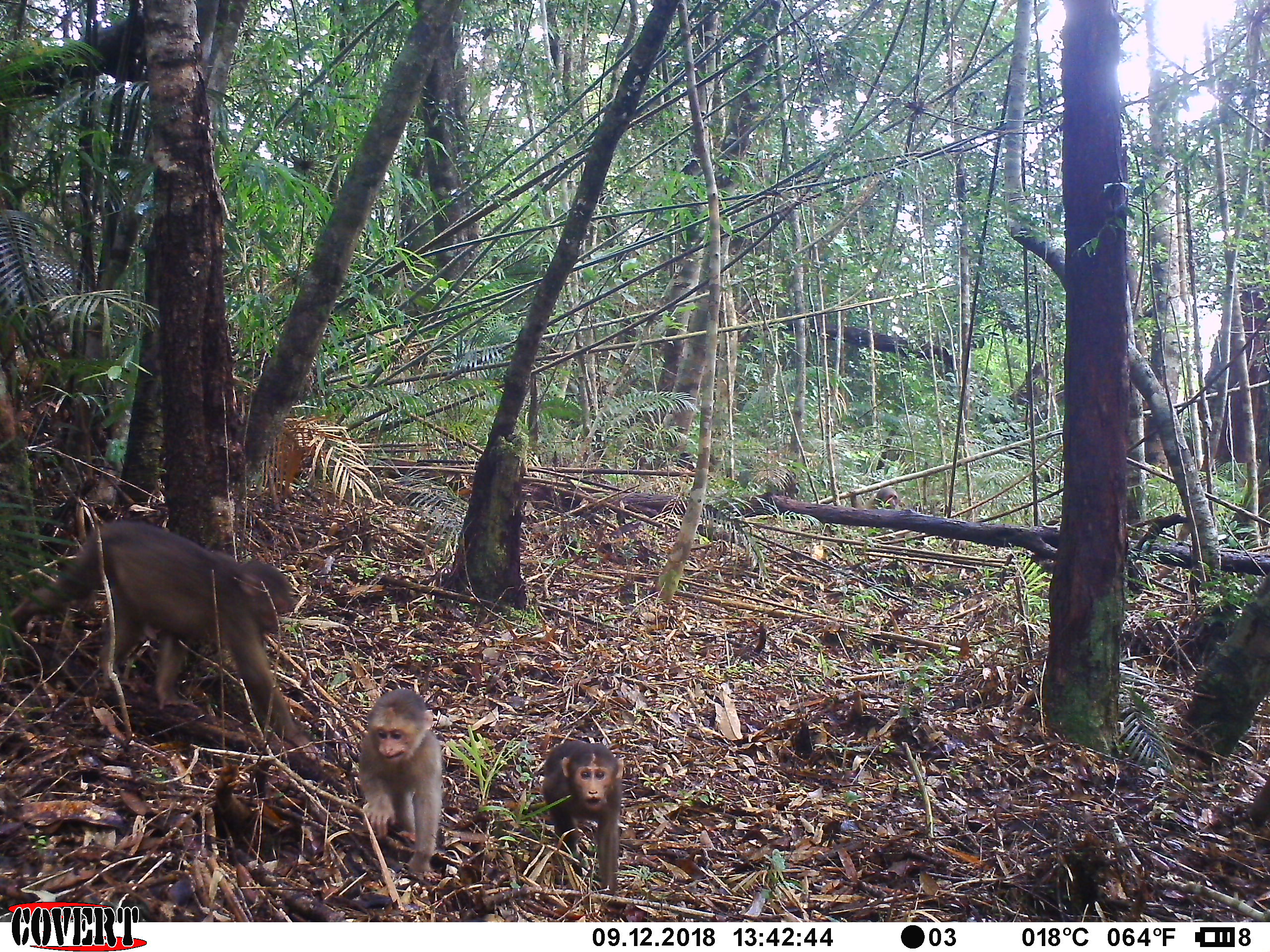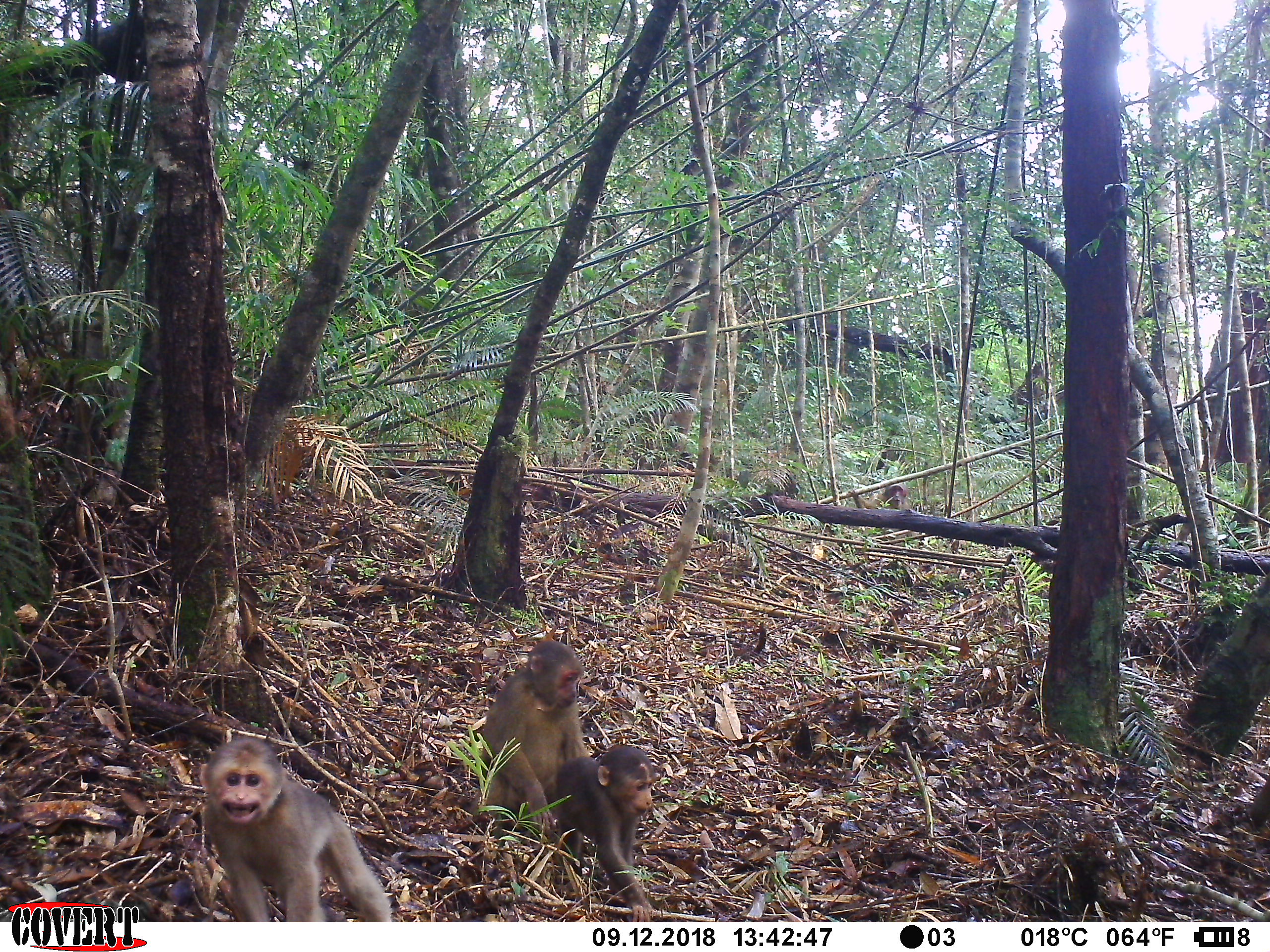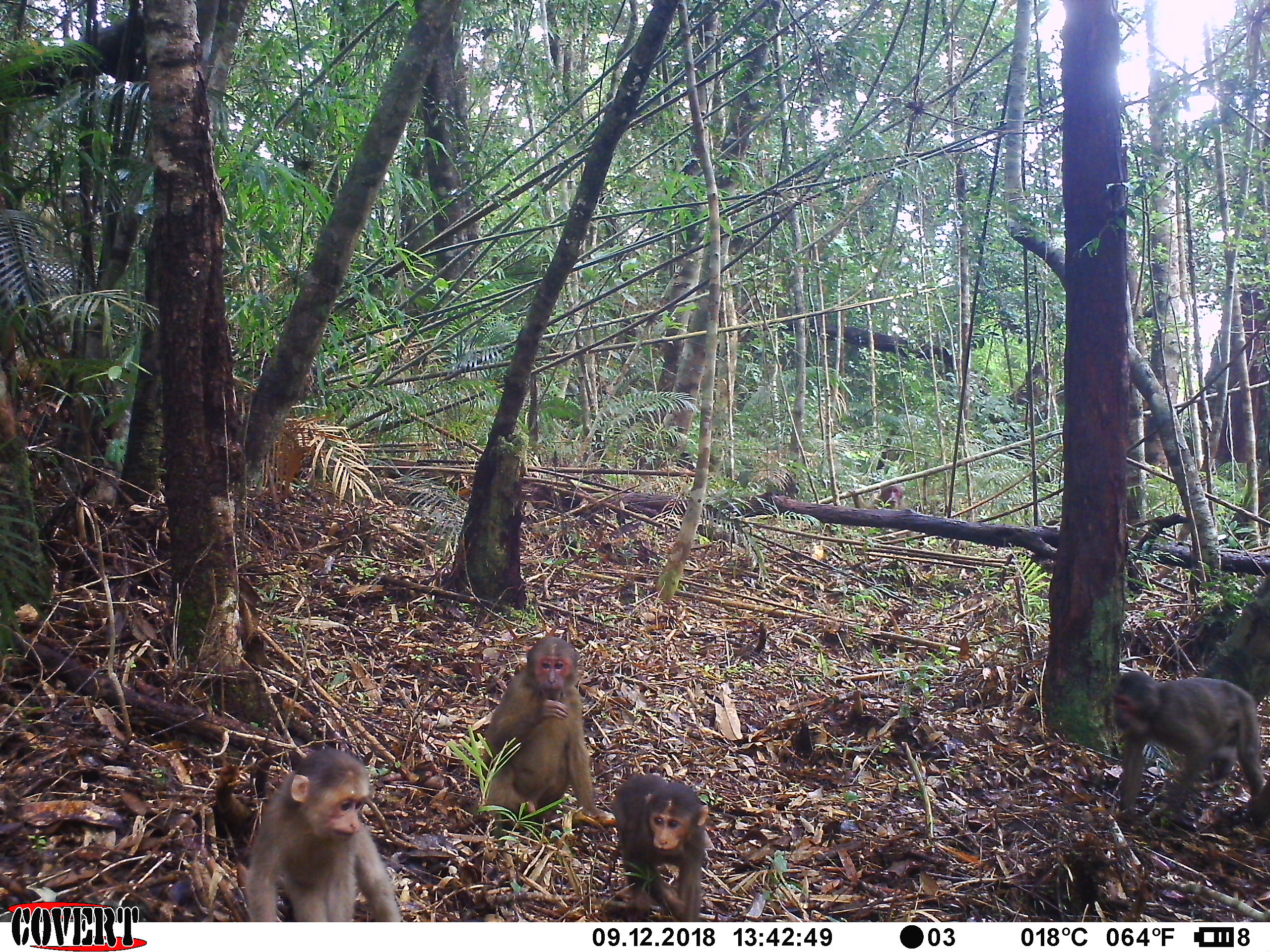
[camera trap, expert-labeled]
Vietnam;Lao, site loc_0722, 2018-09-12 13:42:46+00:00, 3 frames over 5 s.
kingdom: Animalia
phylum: Chordata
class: Mammalia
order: Primates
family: Cercopithecidae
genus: Macaca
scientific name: Macaca arctoides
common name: stump-tailed macaque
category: stump tailed macaque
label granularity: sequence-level